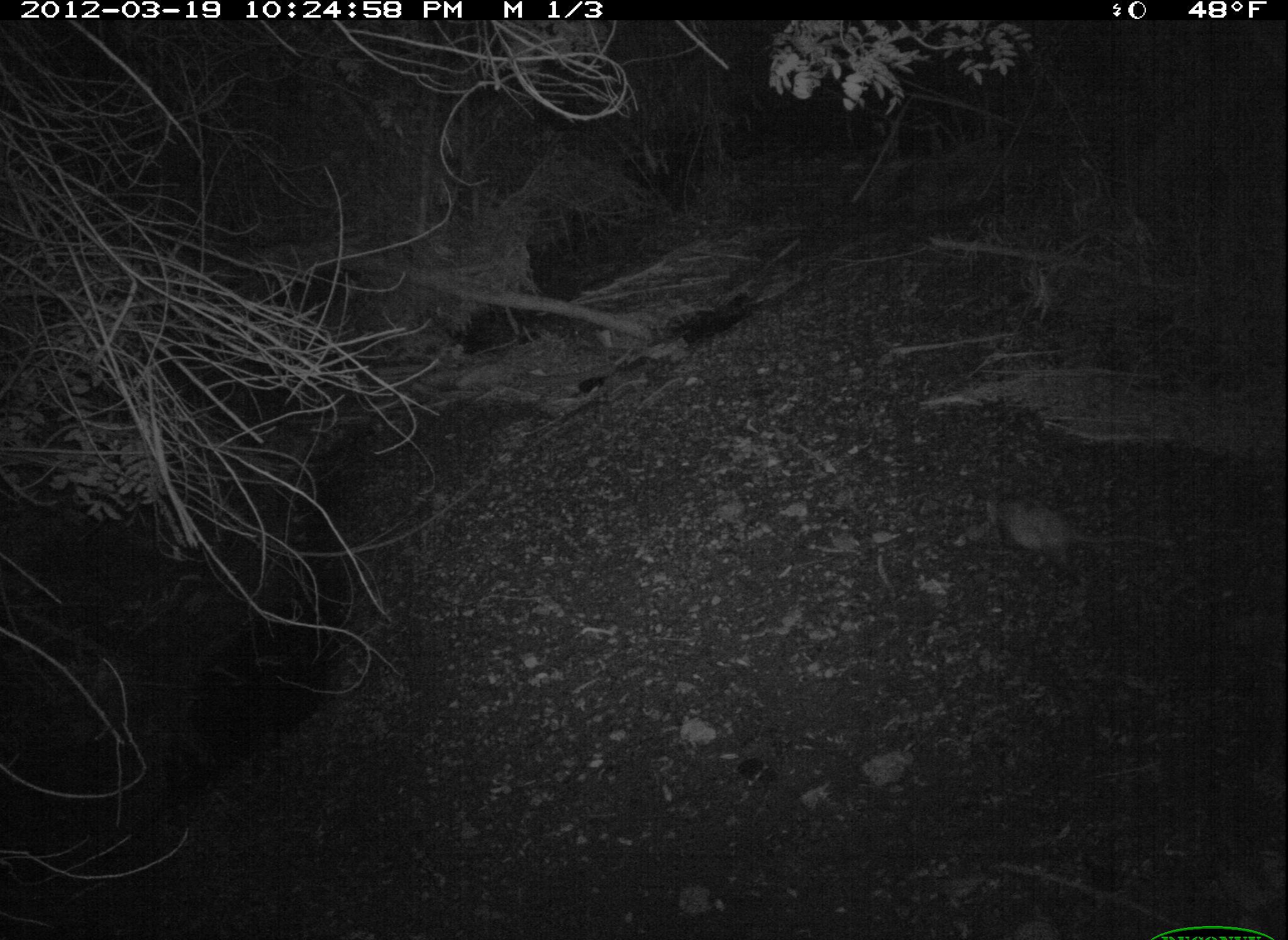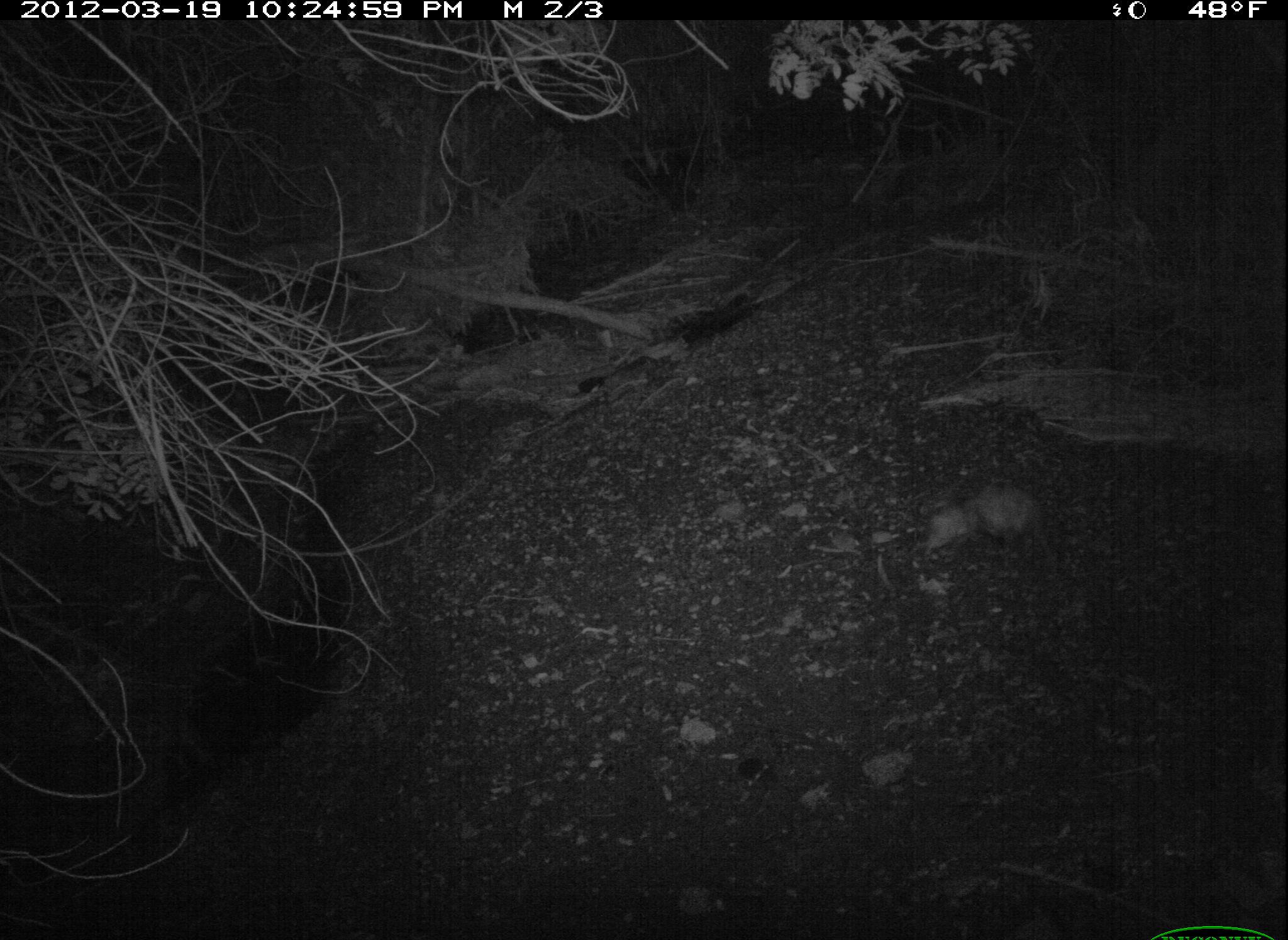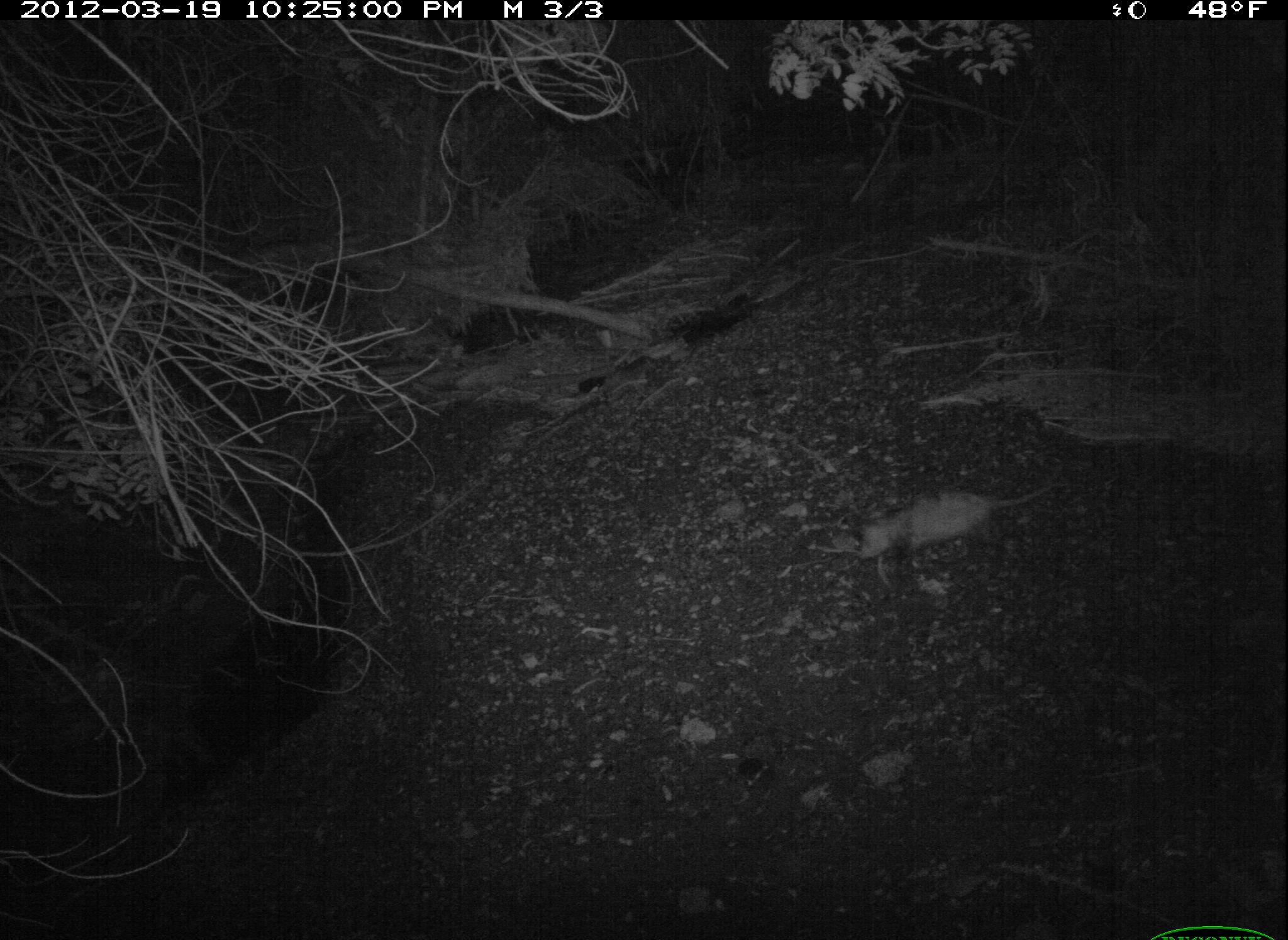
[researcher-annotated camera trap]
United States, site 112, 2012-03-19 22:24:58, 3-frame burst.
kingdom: Animalia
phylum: Chordata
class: Mammalia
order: Didelphimorphia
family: Didelphidae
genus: Didelphis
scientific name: Didelphis virginiana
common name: virginia opossum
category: opossum